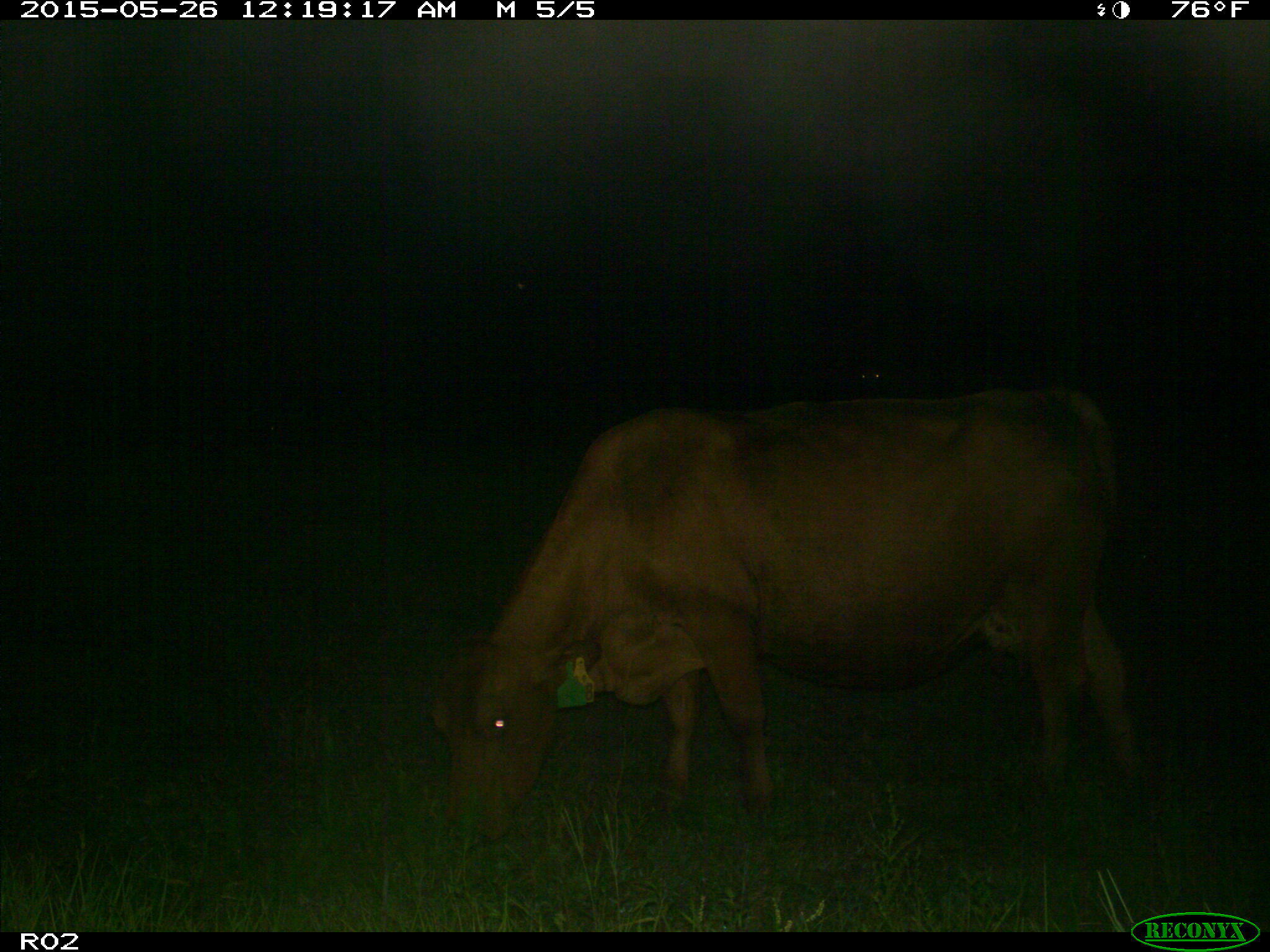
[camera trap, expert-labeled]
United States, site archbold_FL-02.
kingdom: Animalia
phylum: Chordata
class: Mammalia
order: Artiodactyla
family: Bovidae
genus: Bos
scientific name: Bos taurus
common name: domestic cow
Bos taurus (domestic cow).